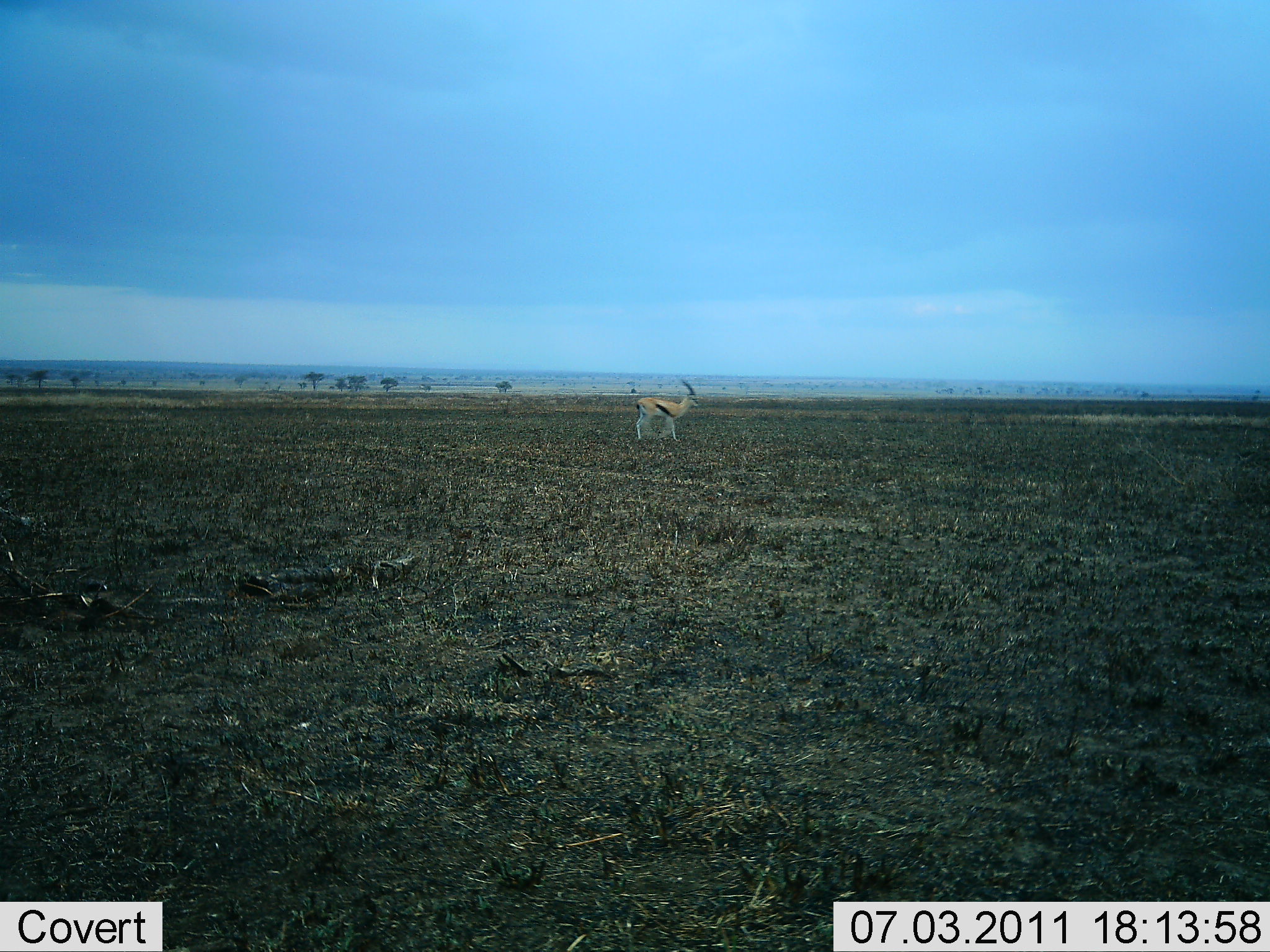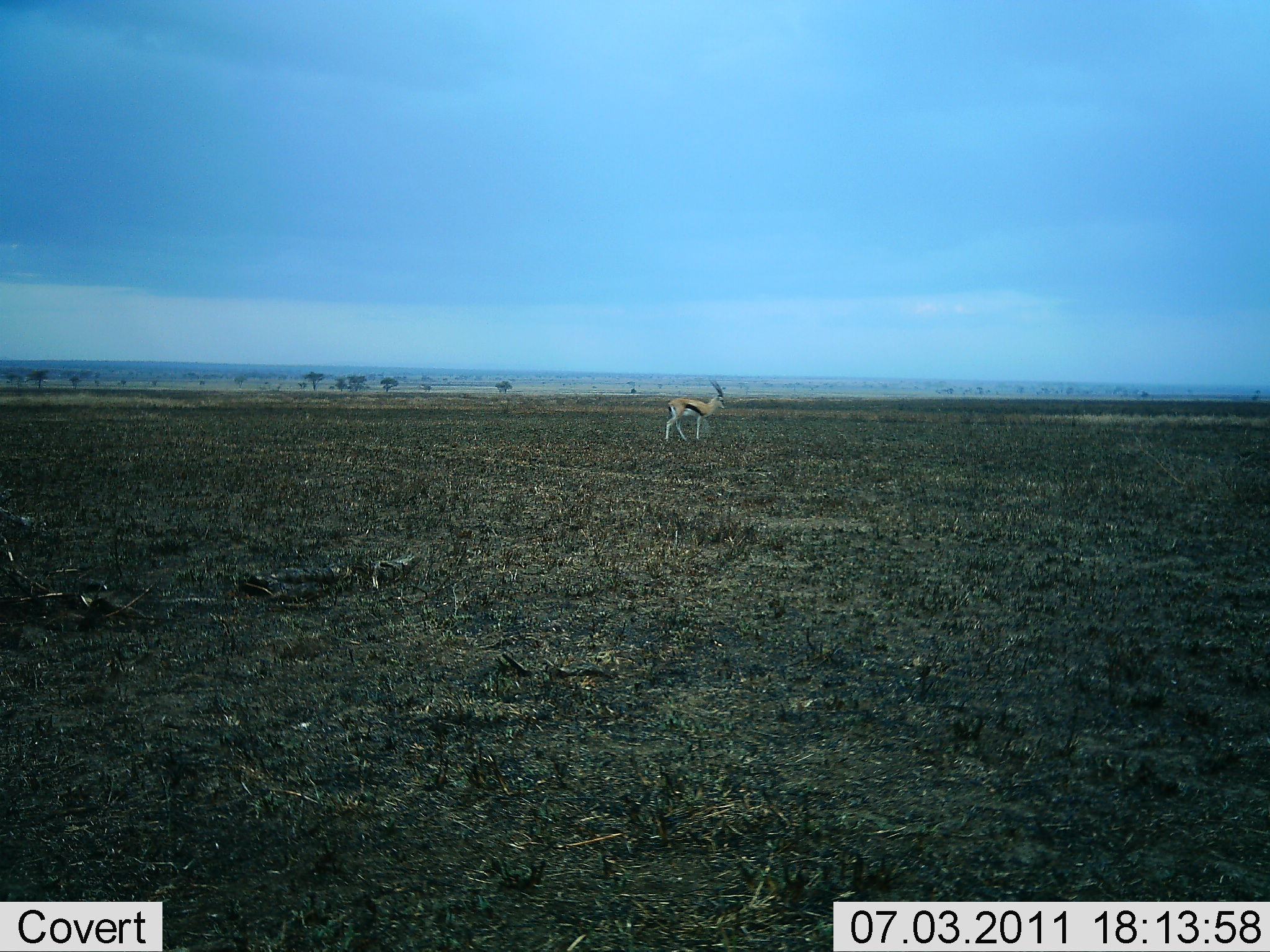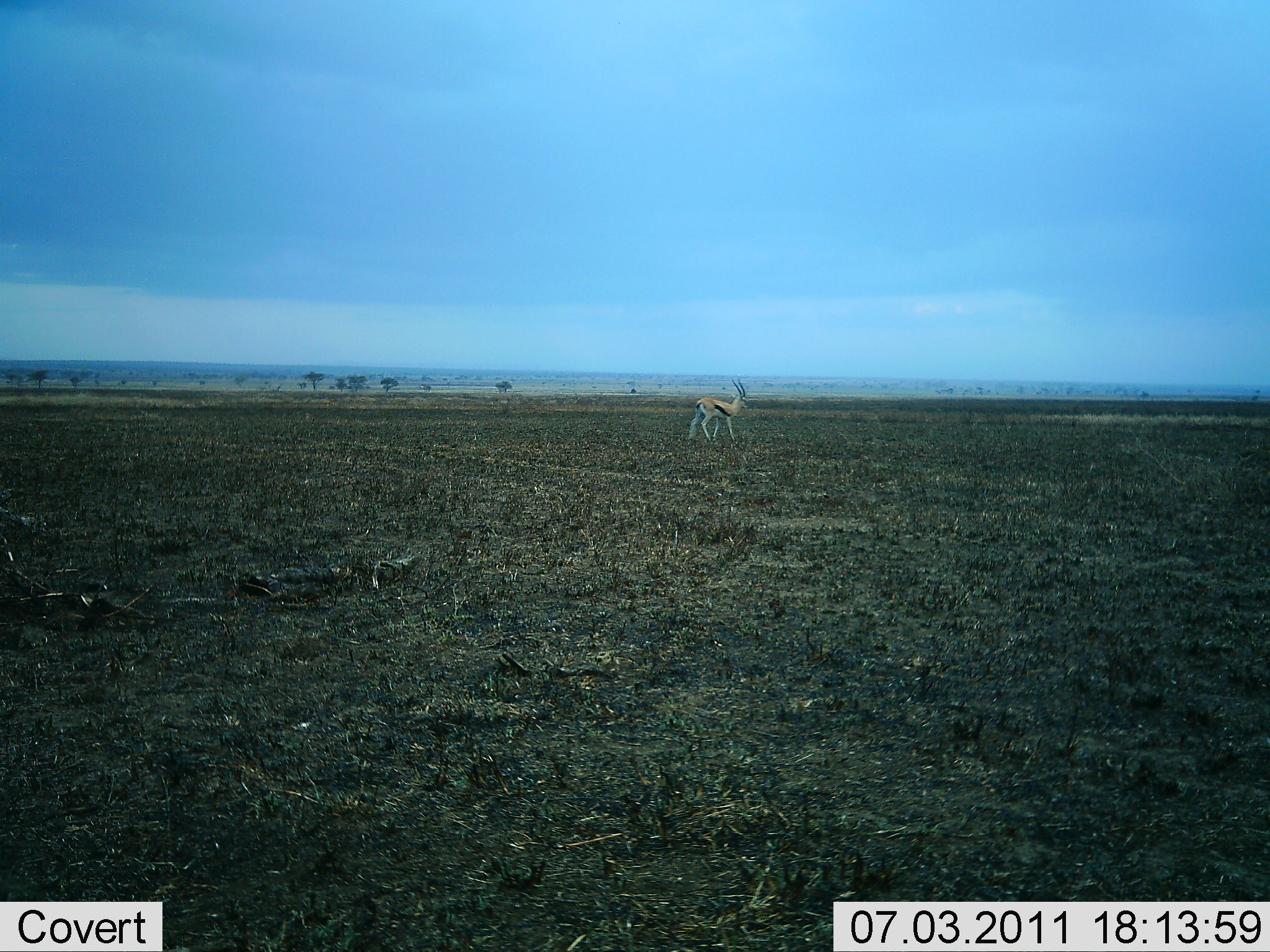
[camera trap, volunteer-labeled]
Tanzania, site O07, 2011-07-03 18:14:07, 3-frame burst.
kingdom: Animalia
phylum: Chordata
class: Mammalia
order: Artiodactyla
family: Bovidae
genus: Eudorcas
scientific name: Eudorcas thomsonii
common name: thomson's gazelle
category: gazellethomsons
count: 1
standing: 0%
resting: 0%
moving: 100%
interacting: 0%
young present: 0%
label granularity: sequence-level